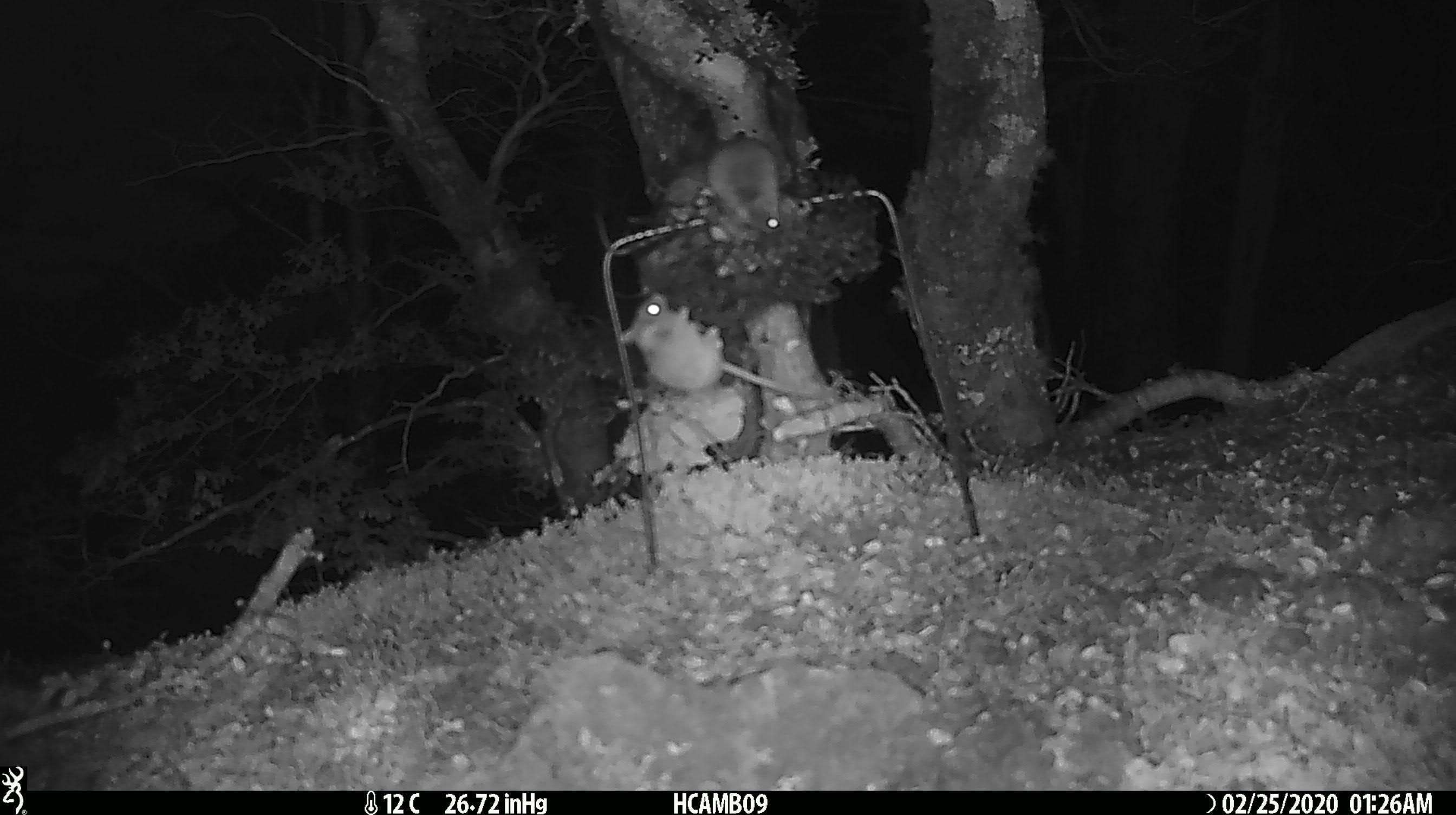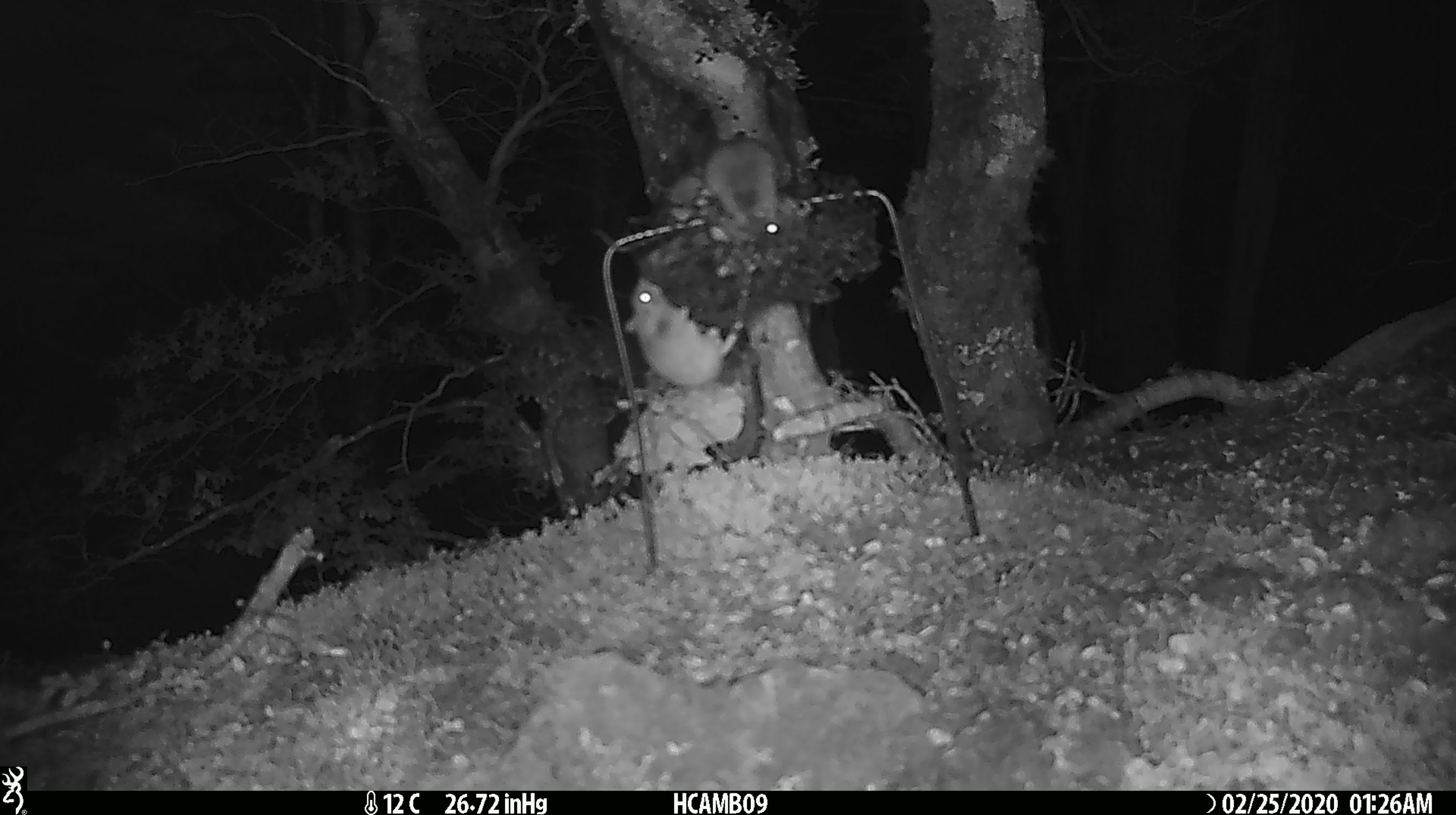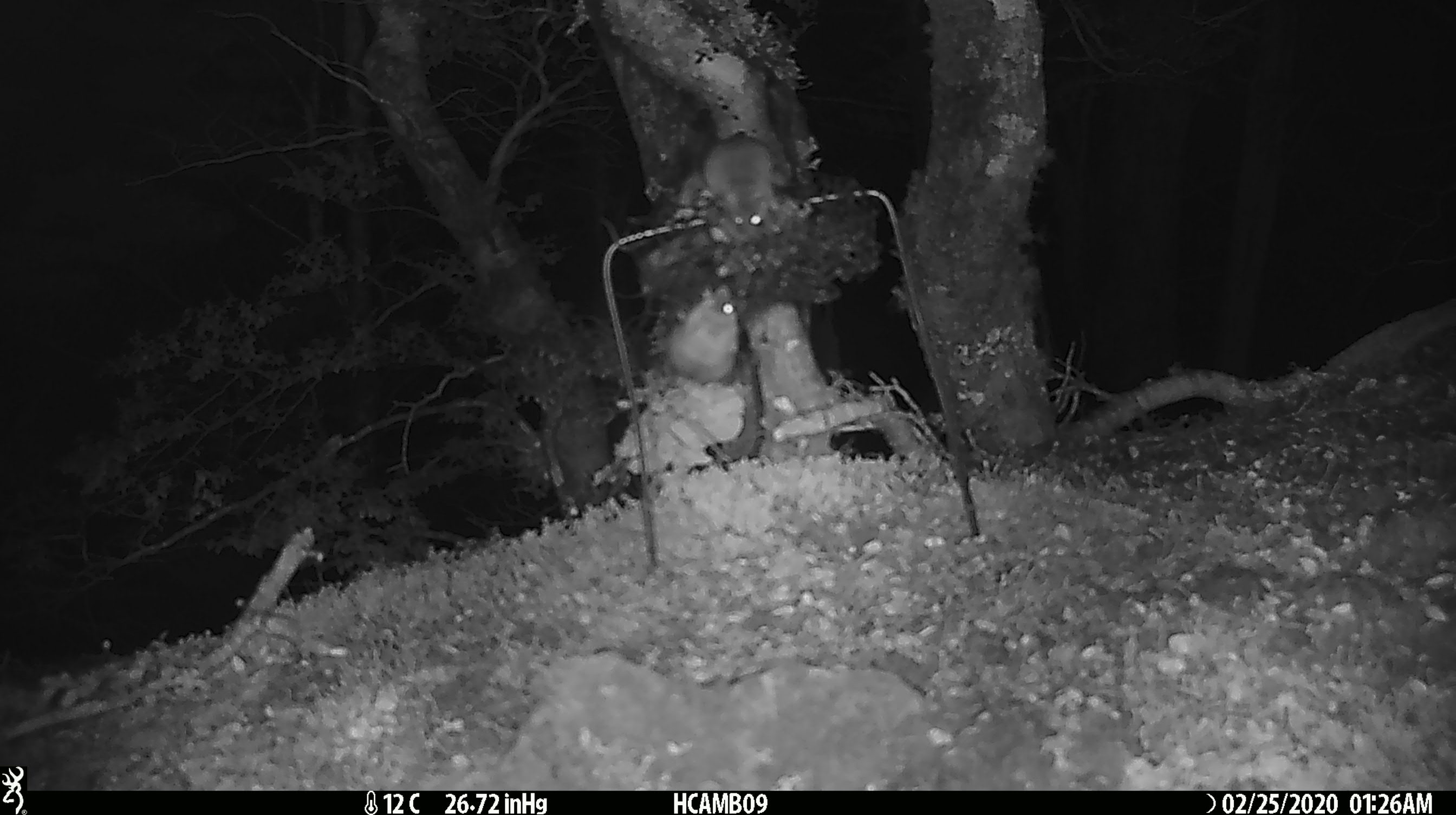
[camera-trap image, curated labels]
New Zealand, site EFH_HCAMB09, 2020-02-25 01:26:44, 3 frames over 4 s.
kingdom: Animalia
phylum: Chordata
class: Mammalia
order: Rodentia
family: Muridae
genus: Mus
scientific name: Mus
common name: mouse